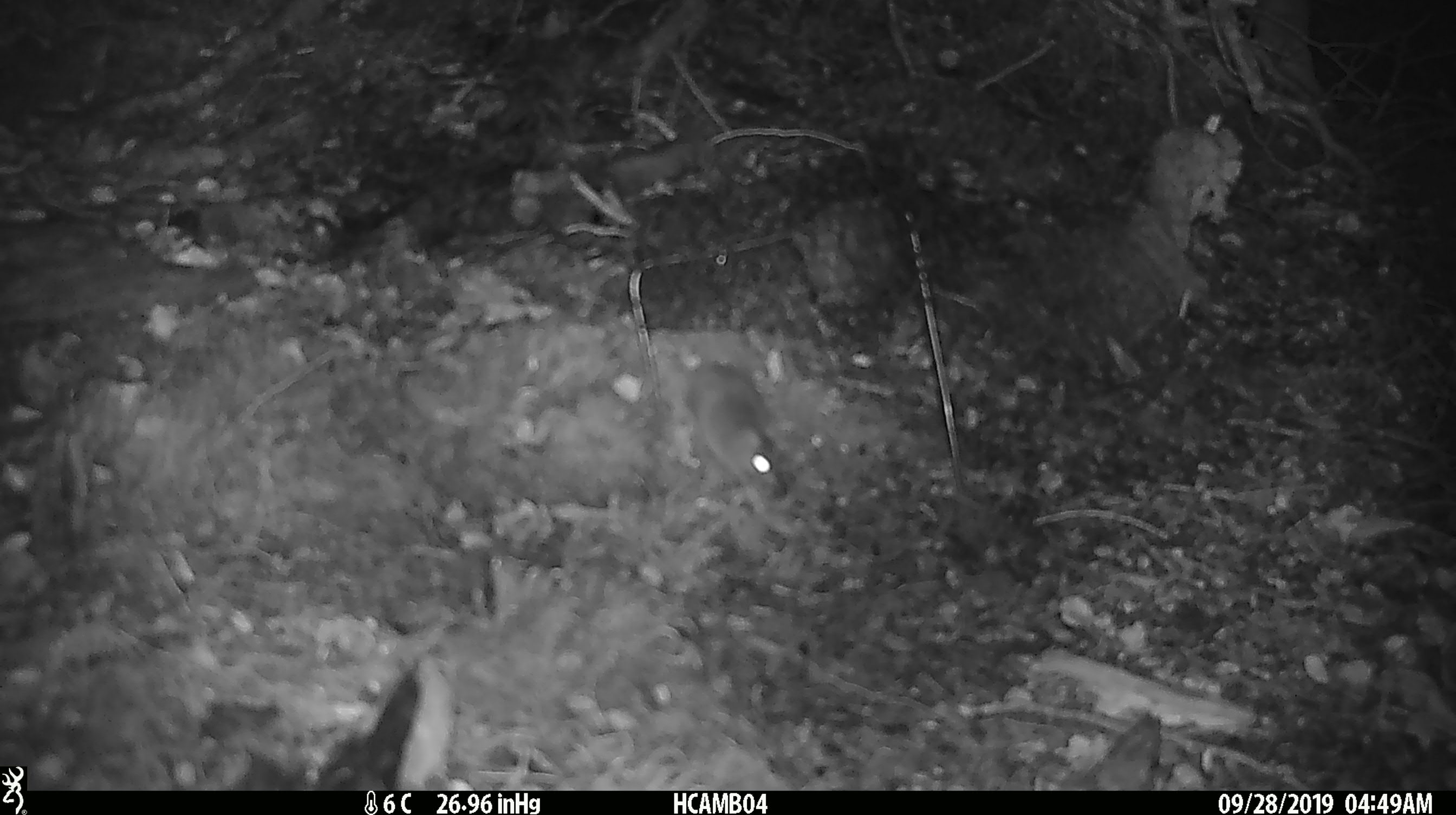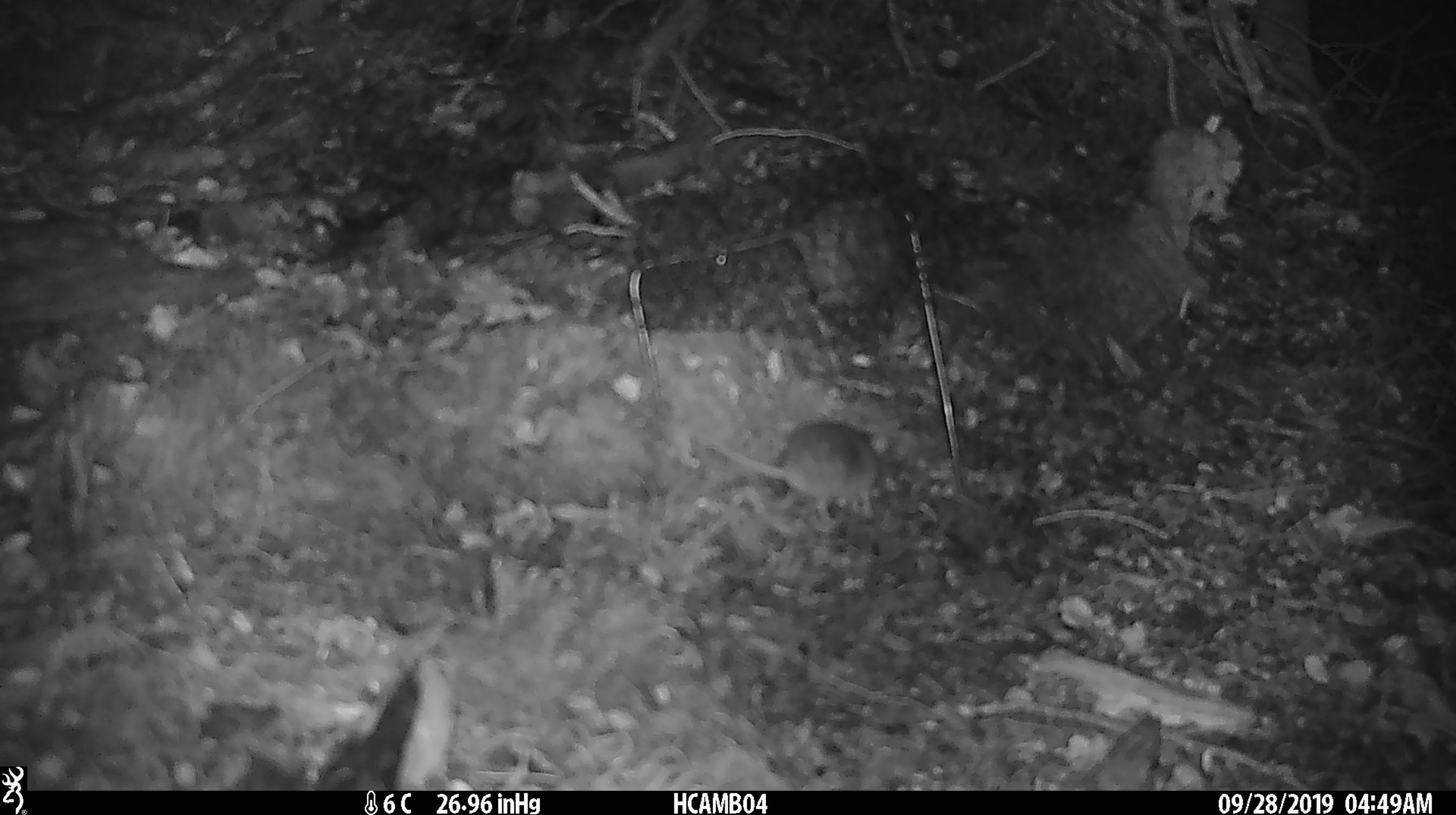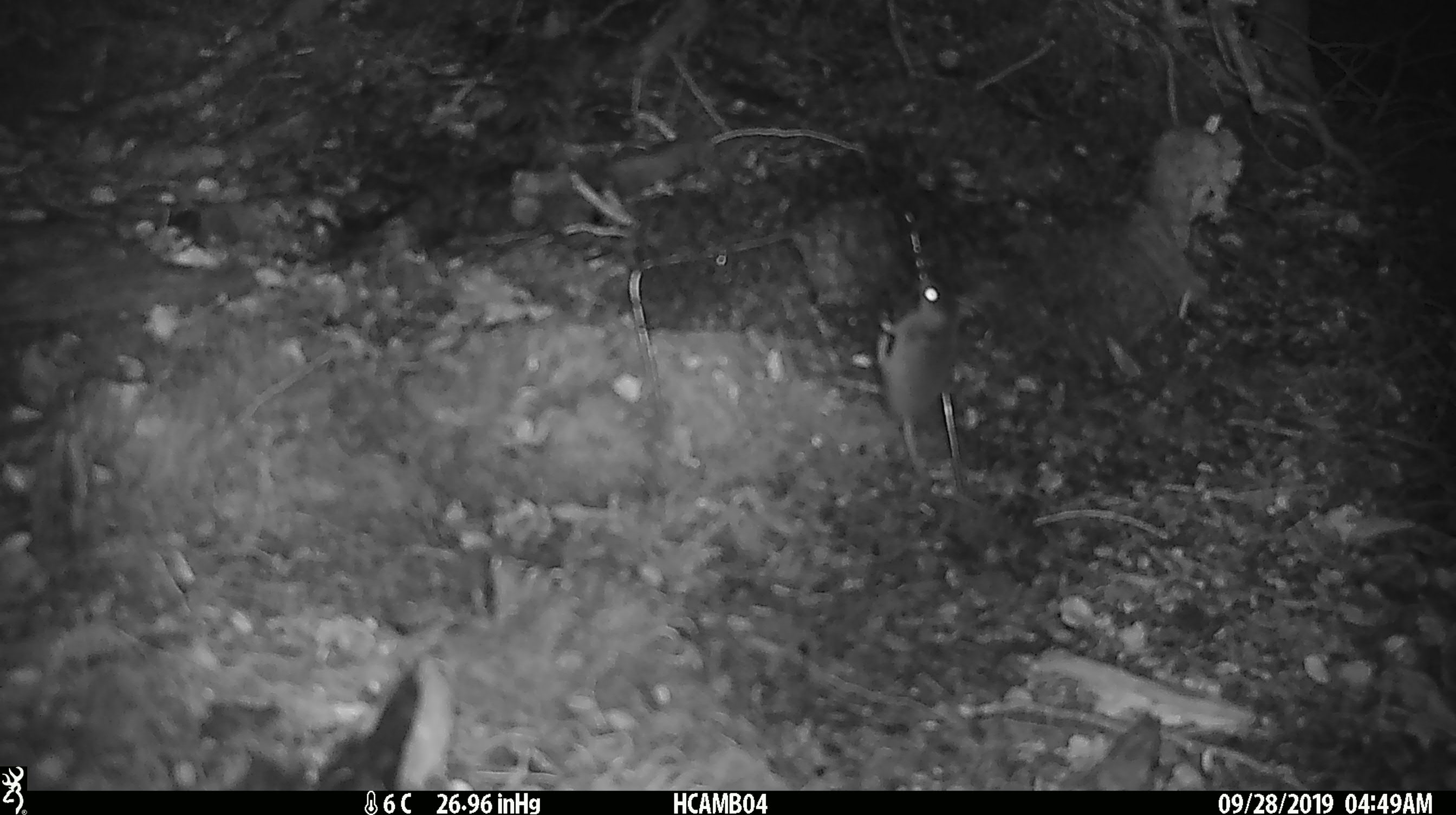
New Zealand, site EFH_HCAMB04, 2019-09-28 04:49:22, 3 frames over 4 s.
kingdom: Animalia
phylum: Chordata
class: Mammalia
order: Rodentia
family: Muridae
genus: Mus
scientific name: Mus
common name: mouse